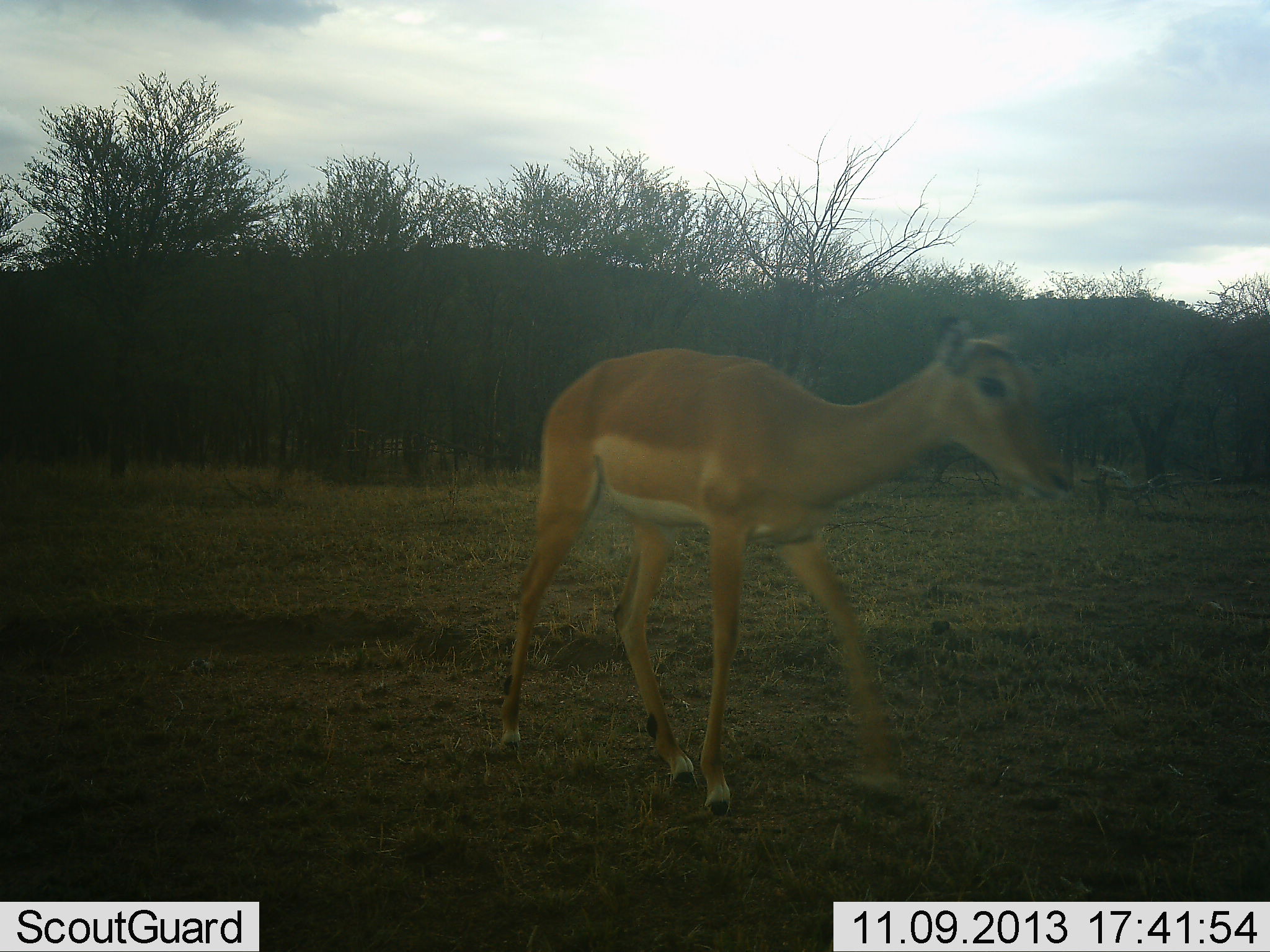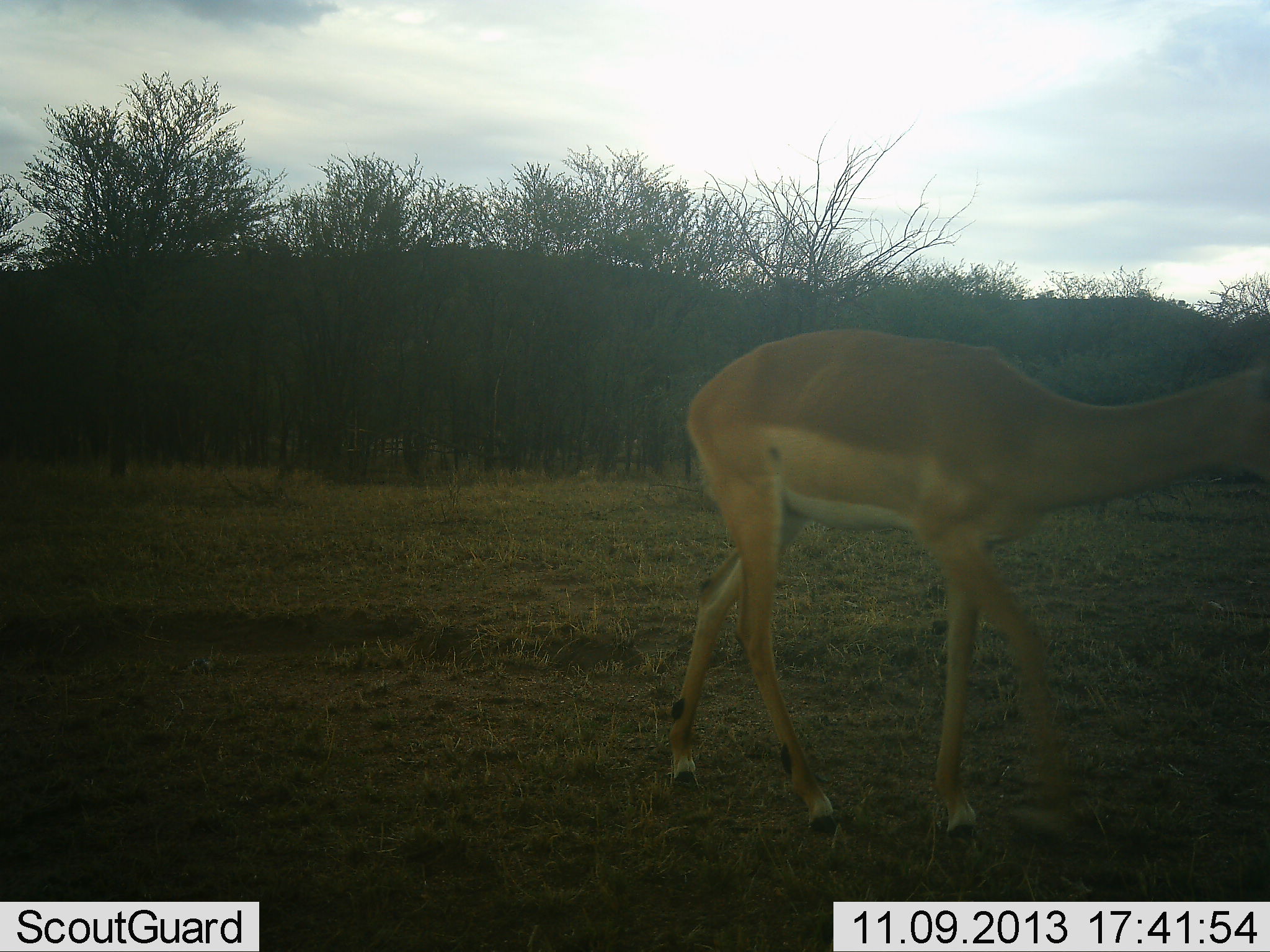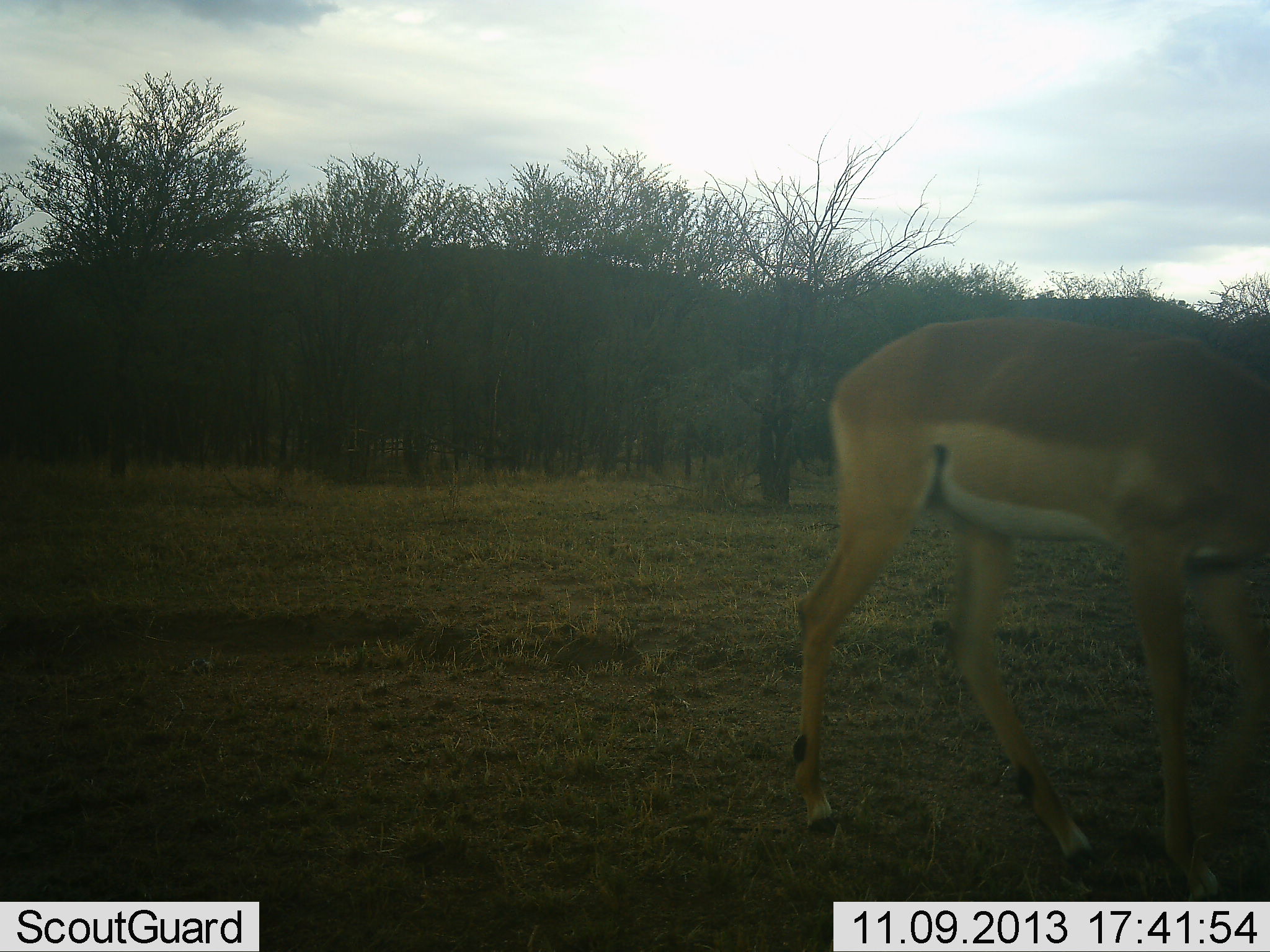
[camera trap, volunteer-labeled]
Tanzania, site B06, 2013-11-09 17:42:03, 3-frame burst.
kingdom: Animalia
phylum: Chordata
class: Mammalia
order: Artiodactyla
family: Bovidae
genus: Aepyceros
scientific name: Aepyceros melampus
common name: impala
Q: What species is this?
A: Impala (Aepyceros melampus).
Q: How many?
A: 1.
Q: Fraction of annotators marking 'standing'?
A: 10%.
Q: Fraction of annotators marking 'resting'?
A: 0%.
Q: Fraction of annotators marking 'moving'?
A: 90%.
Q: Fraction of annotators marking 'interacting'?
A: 0%.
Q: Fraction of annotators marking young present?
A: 0%.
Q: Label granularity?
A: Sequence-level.